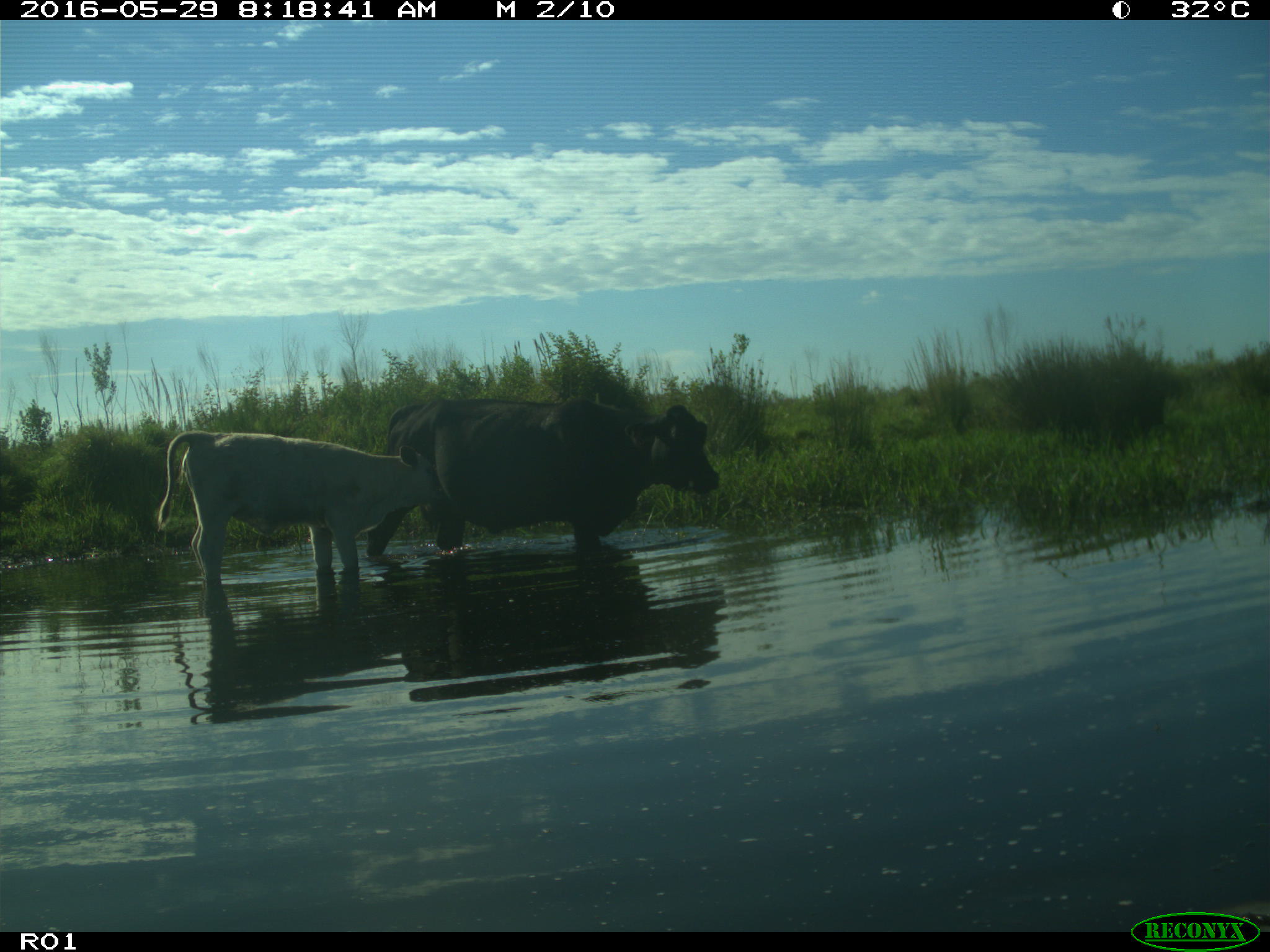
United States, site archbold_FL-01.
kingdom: Animalia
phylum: Chordata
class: Mammalia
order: Artiodactyla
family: Bovidae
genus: Bos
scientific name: Bos taurus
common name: domestic cow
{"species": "Bos taurus (domestic cow)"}